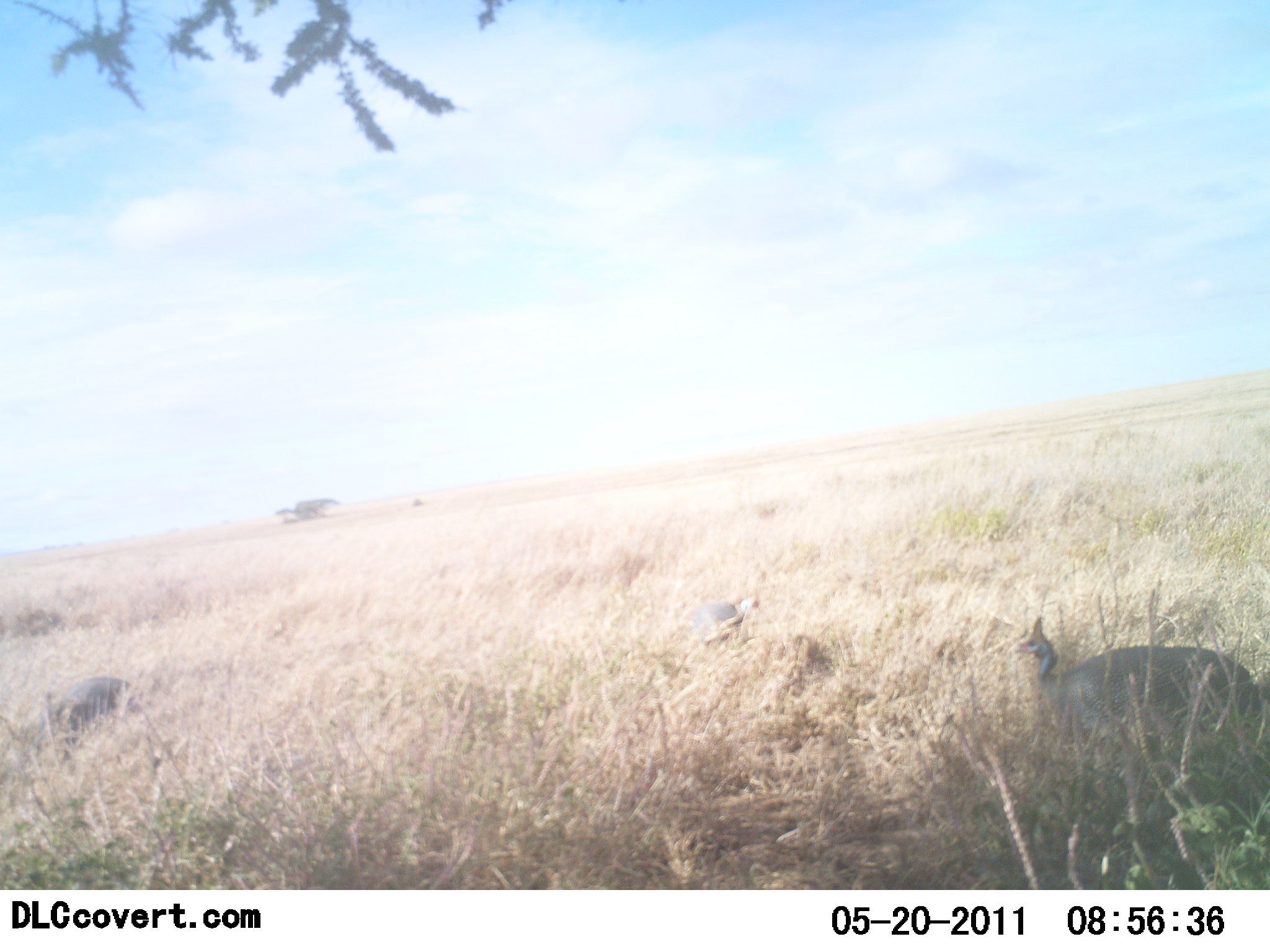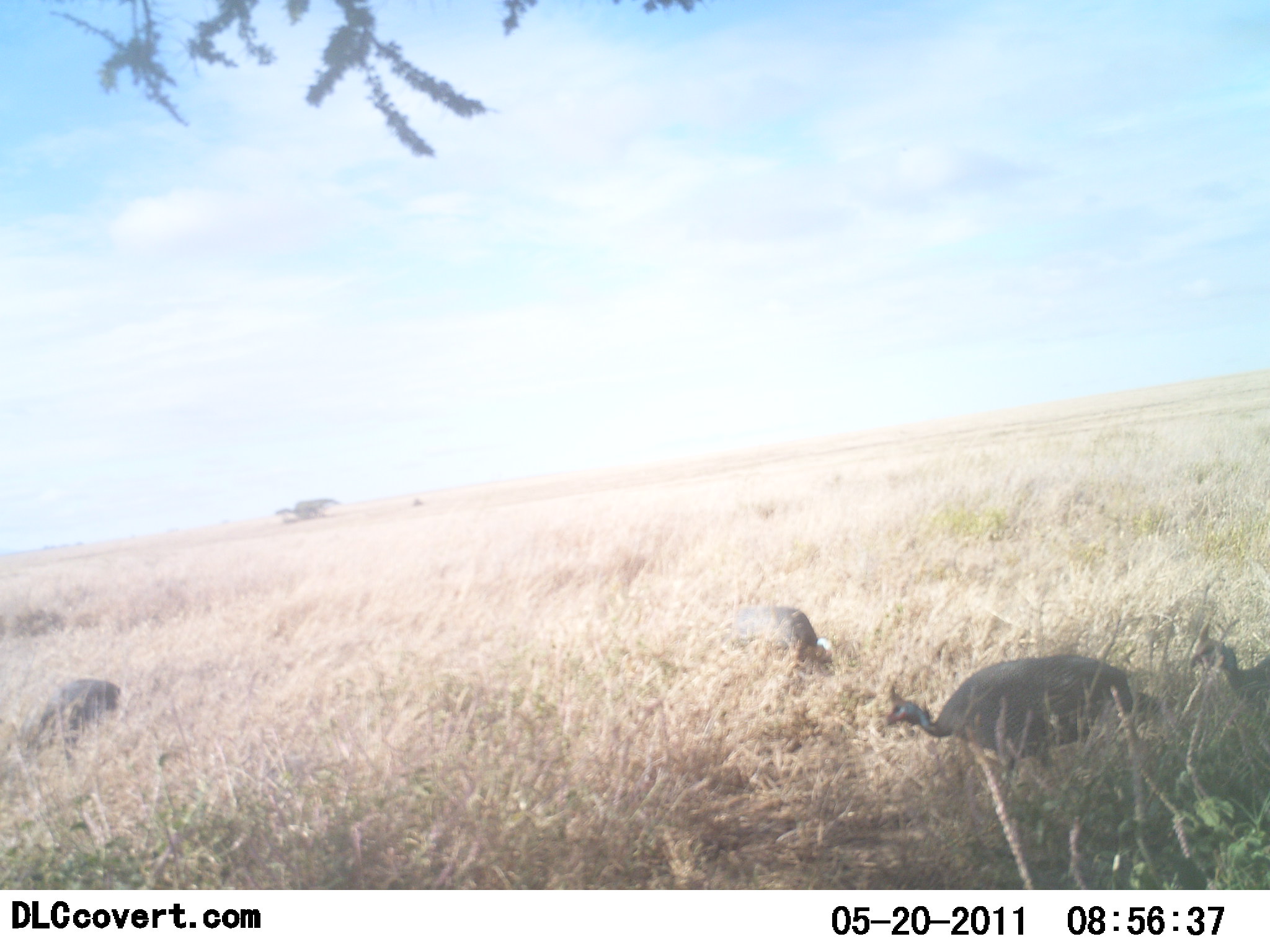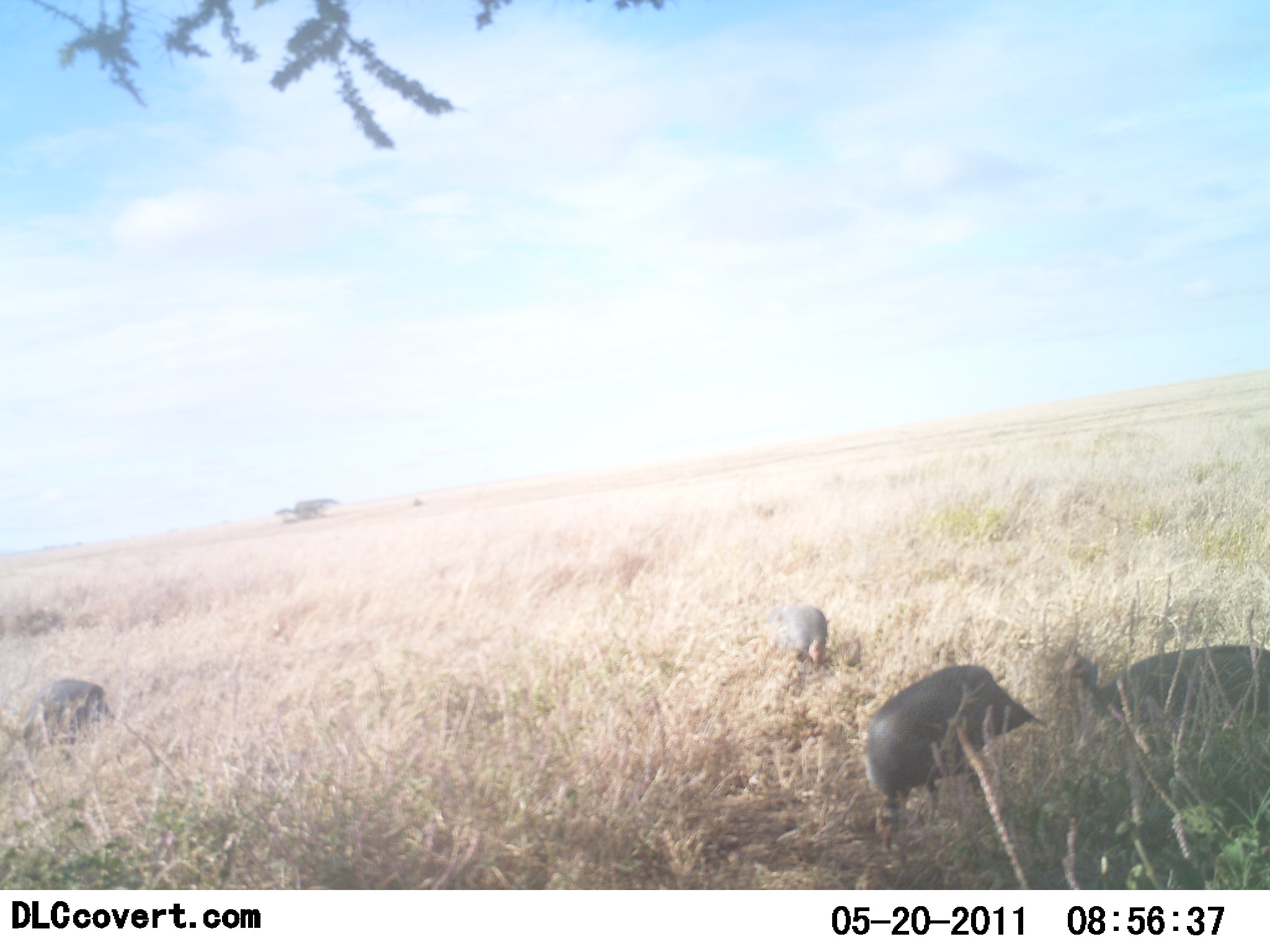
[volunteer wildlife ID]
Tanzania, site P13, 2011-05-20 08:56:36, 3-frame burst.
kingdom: Animalia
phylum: Chordata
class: Aves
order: Galliformes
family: Numididae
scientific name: Numididae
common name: guinea fowl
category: guineafowl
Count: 4.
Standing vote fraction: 18%.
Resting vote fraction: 18%.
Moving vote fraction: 64%.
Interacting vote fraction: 0%.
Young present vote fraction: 0%.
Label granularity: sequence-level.